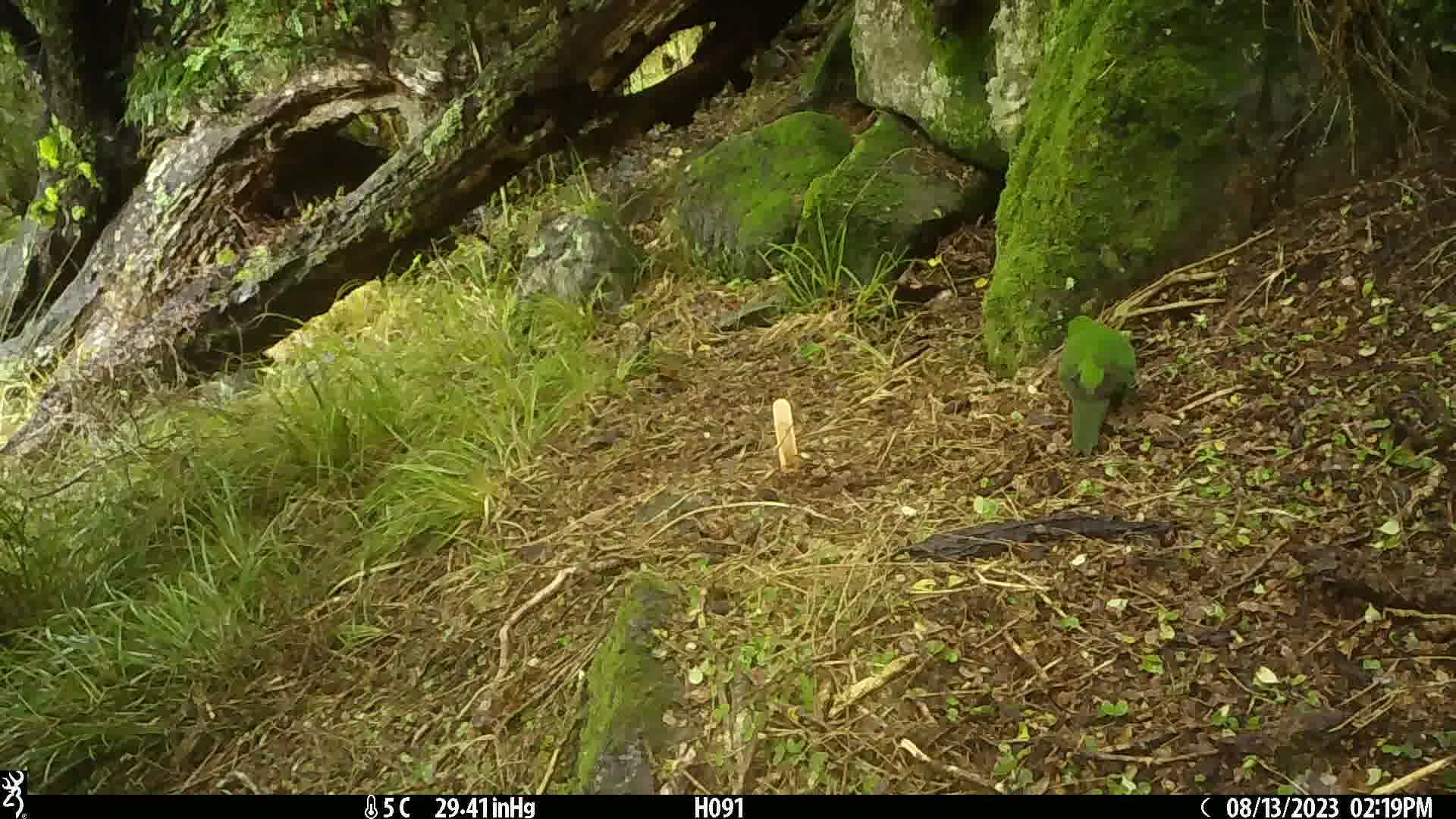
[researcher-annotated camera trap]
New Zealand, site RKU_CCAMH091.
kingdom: Animalia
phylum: Chordata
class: Aves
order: Psittaciformes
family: Psittaculidae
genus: Cyanoramphus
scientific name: Cyanoramphus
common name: parakeet